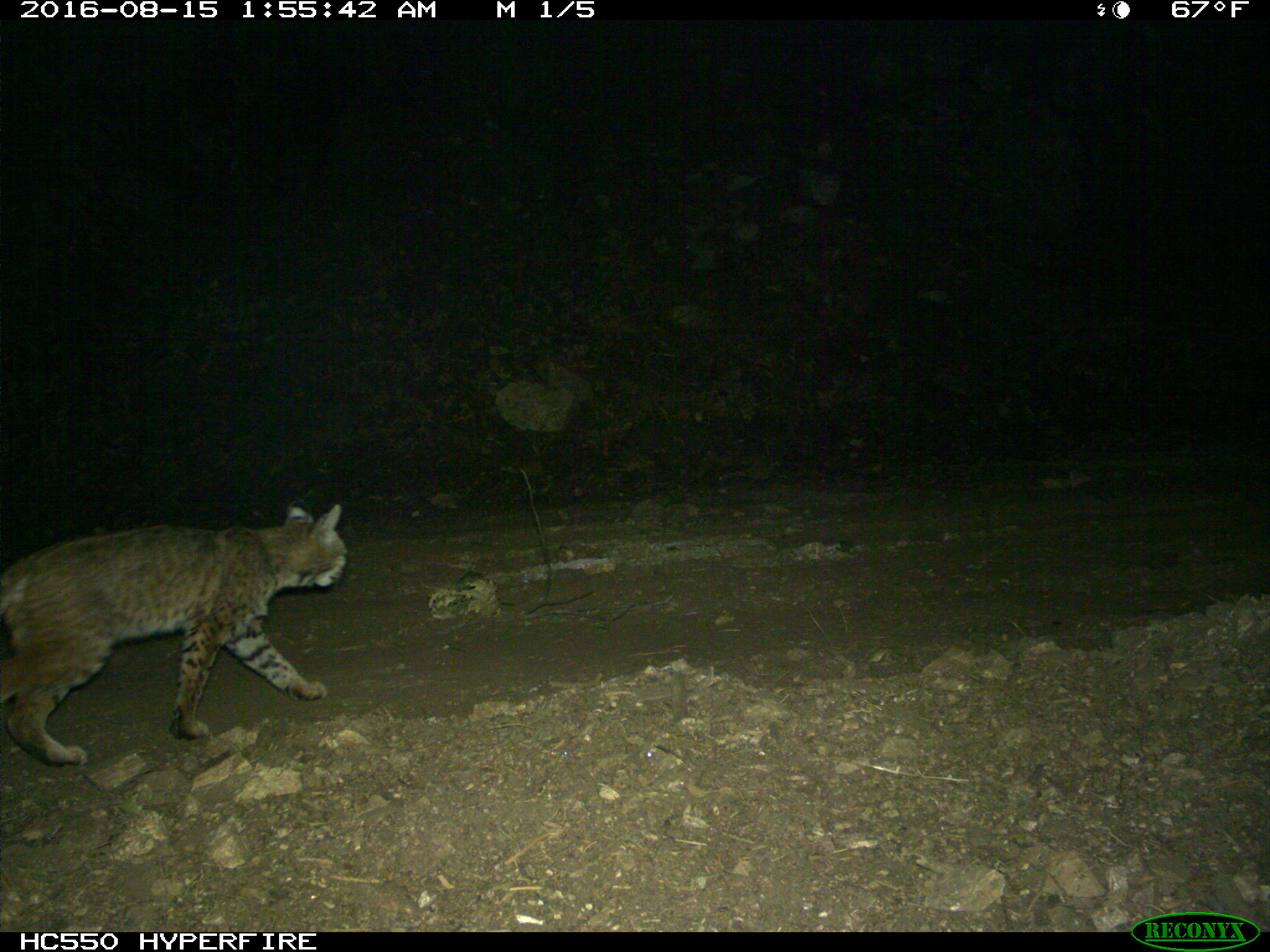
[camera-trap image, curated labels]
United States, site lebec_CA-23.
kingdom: Animalia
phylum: Chordata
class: Mammalia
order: Carnivora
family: Felidae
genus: Lynx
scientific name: Lynx rufus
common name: bobcat